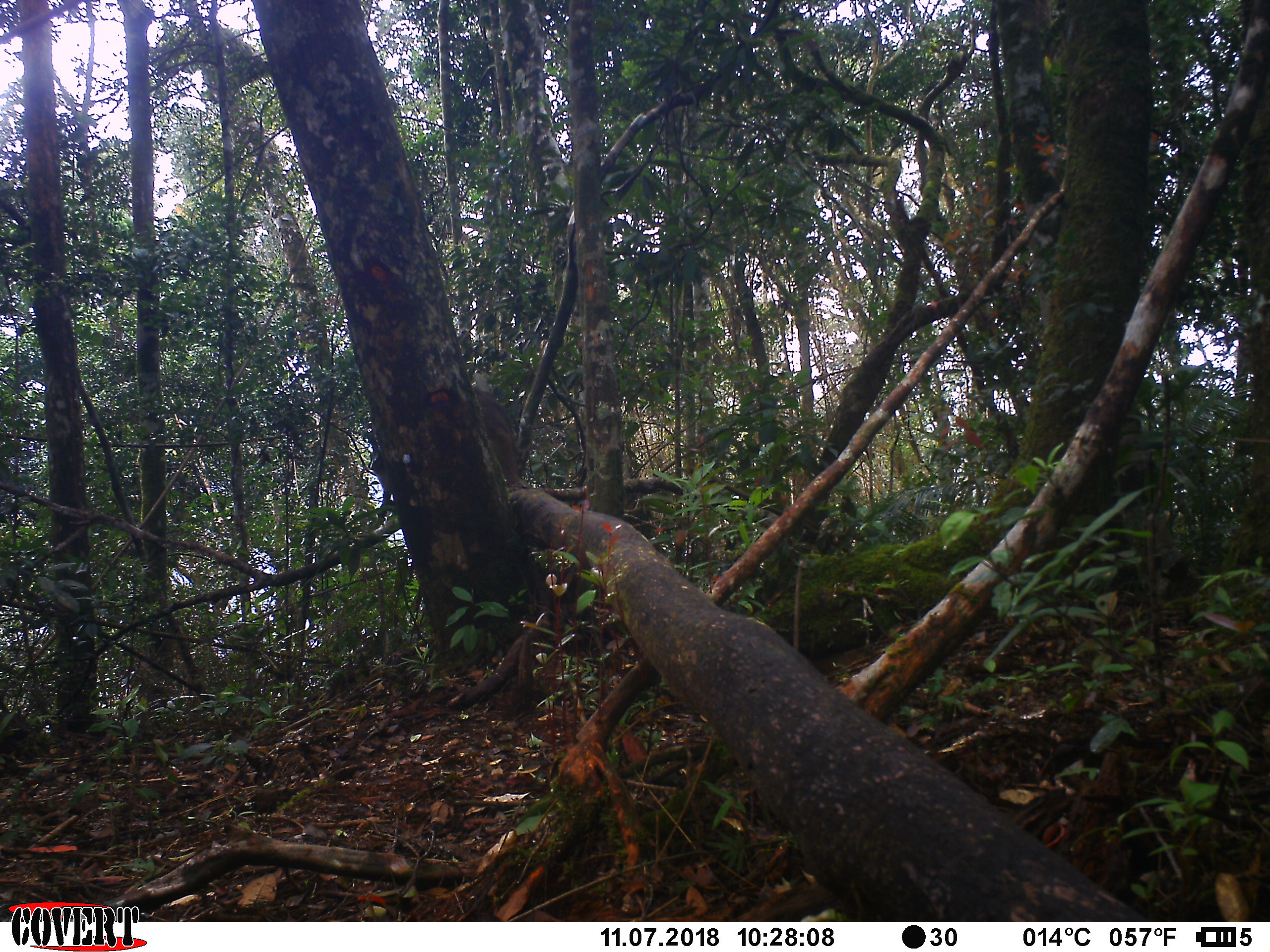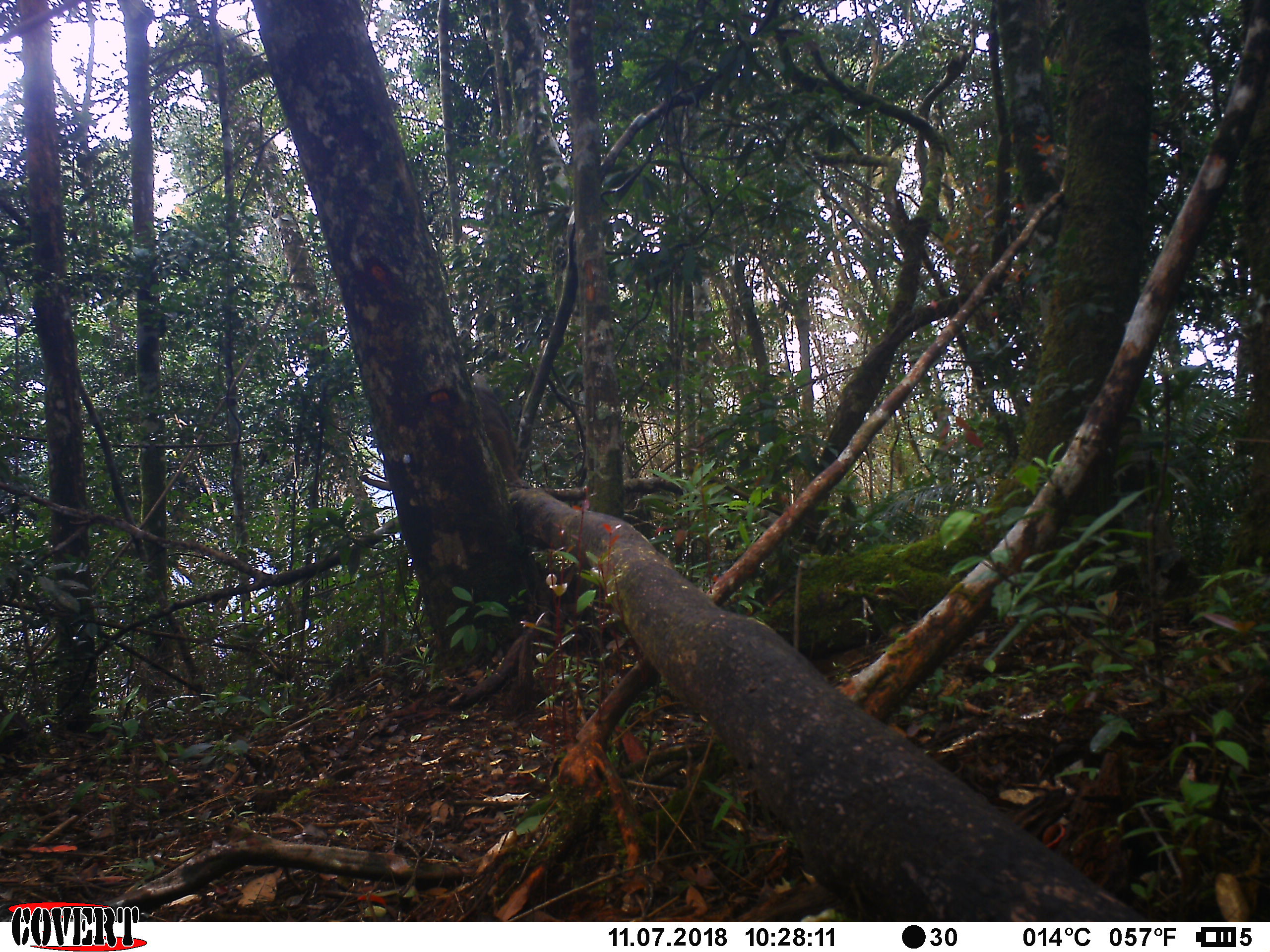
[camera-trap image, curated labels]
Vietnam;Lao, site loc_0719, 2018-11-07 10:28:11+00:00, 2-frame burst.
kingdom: Animalia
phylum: Chordata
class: Mammalia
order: Primates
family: Cercopithecidae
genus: Macaca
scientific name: Macaca arctoides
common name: stump-tailed macaque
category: stump tailed macaque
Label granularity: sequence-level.